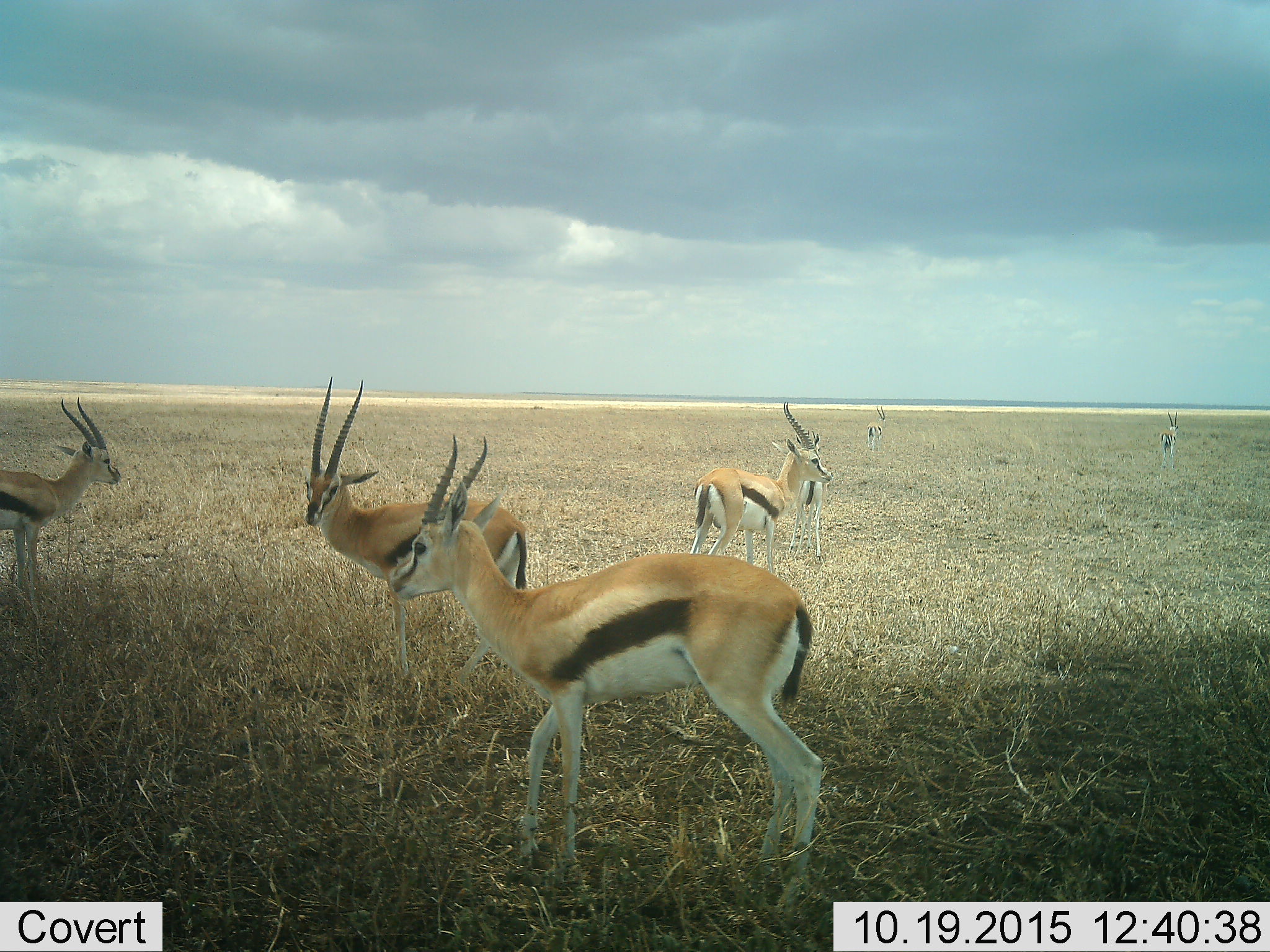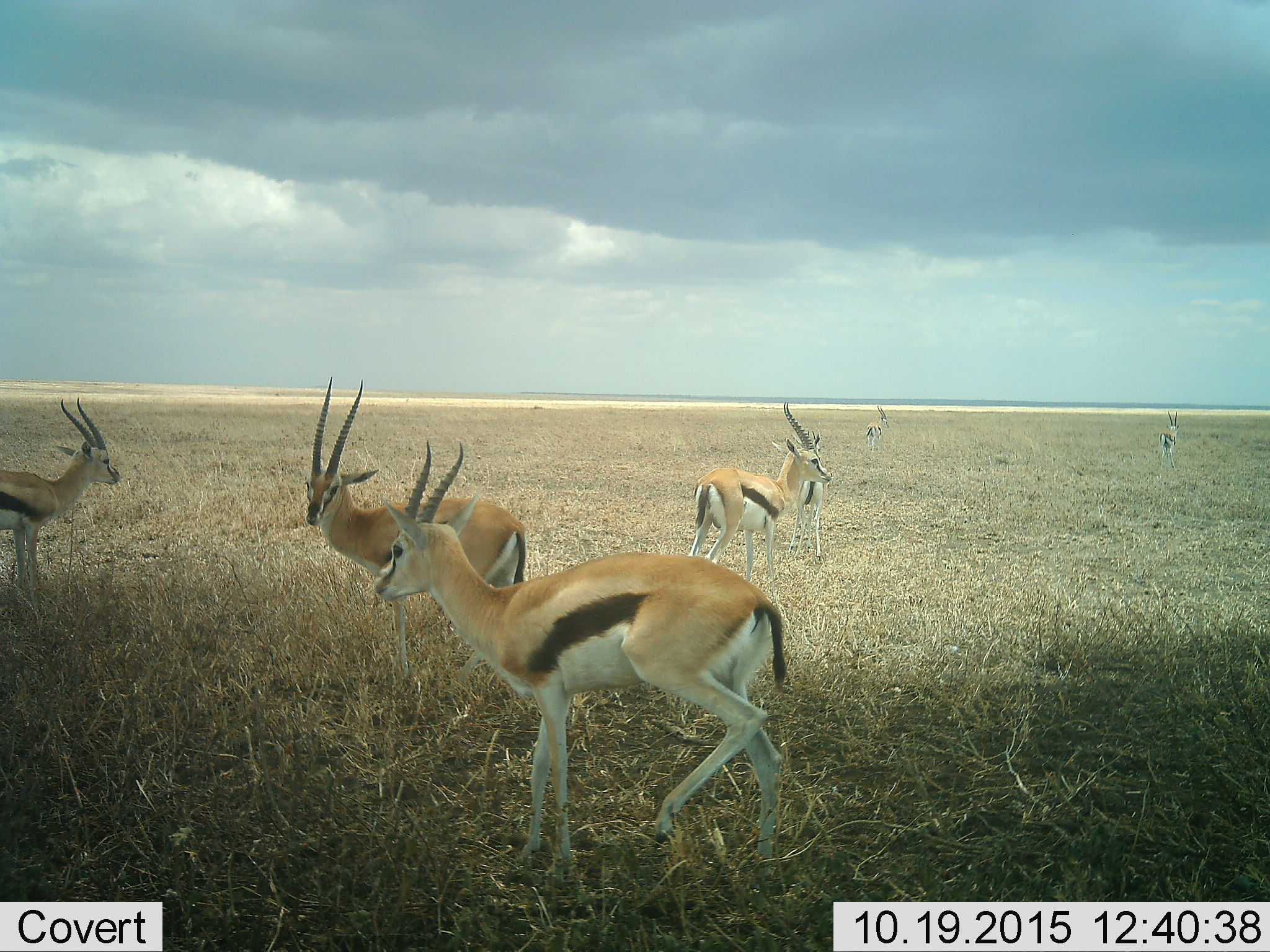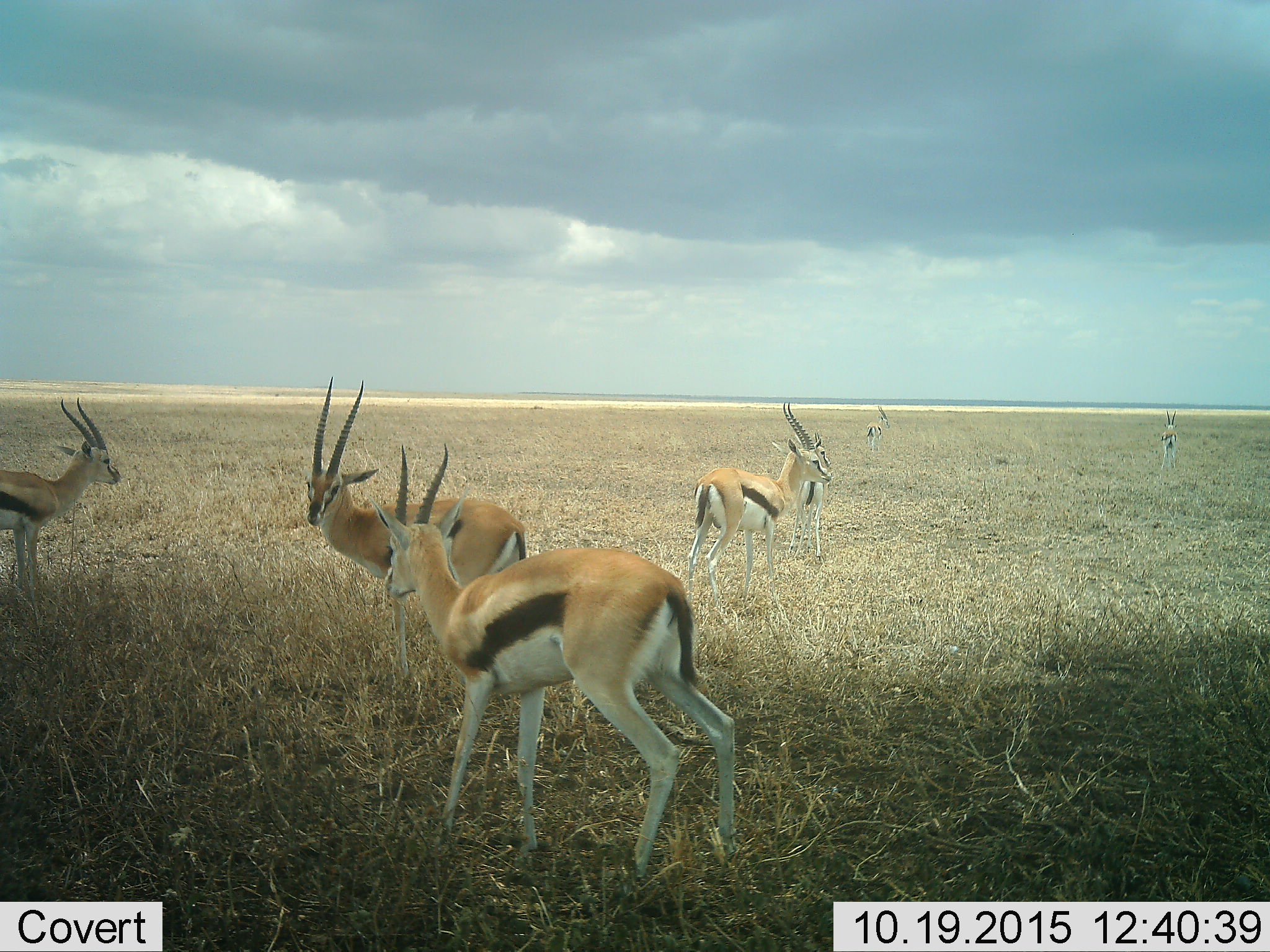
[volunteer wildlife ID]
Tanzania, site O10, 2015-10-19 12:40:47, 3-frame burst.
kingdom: Animalia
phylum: Chordata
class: Mammalia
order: Artiodactyla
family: Bovidae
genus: Eudorcas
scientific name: Eudorcas thomsonii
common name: thomson's gazelle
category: gazellethomsons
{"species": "gazellethomsons (thomson's gazelle) (Eudorcas thomsonii)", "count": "7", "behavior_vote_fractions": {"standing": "100%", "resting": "0%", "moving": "38%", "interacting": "0%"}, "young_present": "12%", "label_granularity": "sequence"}